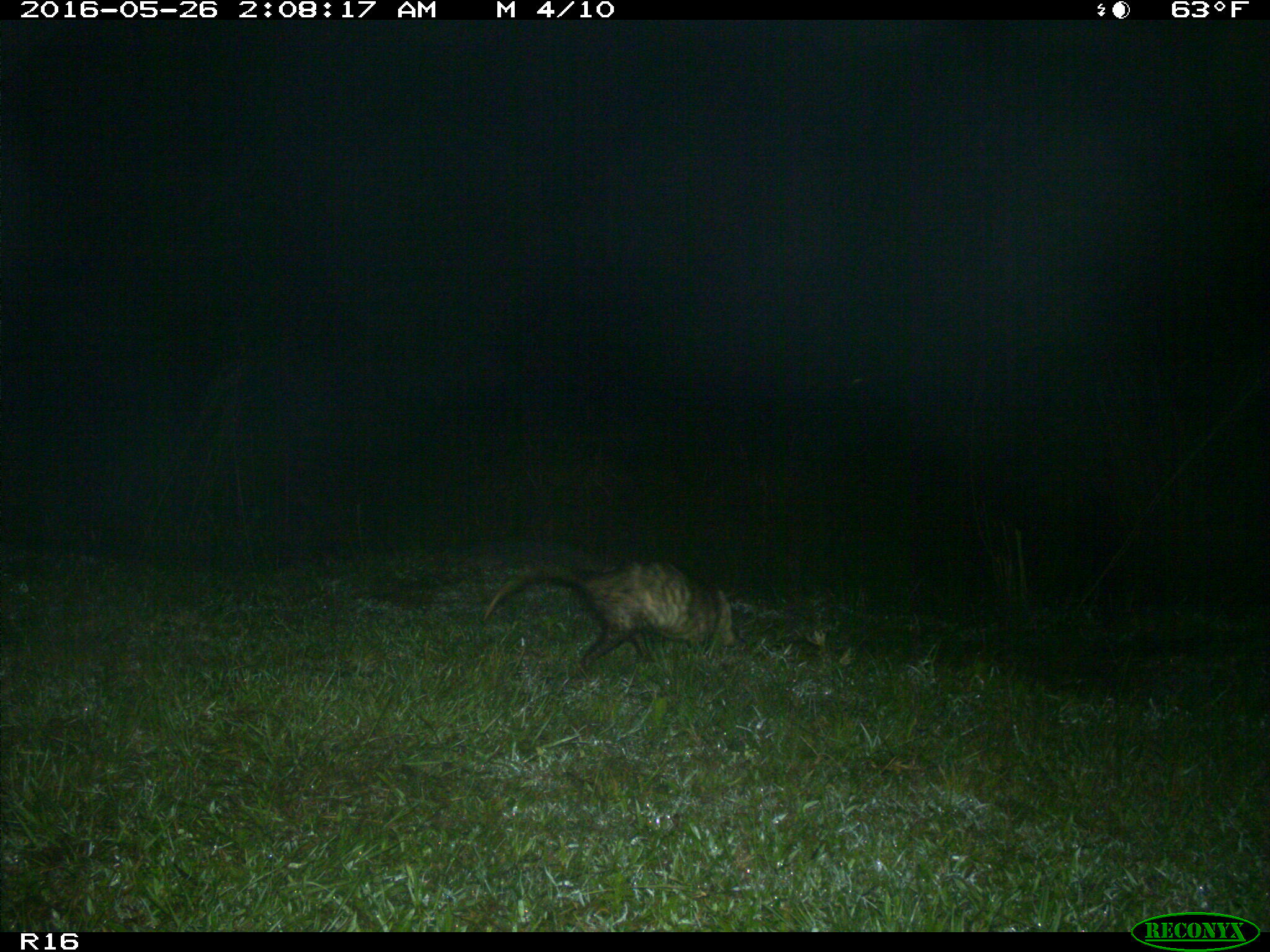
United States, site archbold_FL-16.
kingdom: Animalia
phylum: Chordata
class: Mammalia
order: Didelphimorphia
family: Didelphidae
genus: Didelphis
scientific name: Didelphis virginiana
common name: virginia opossum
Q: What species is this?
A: Didelphis virginiana (virginia opossum).